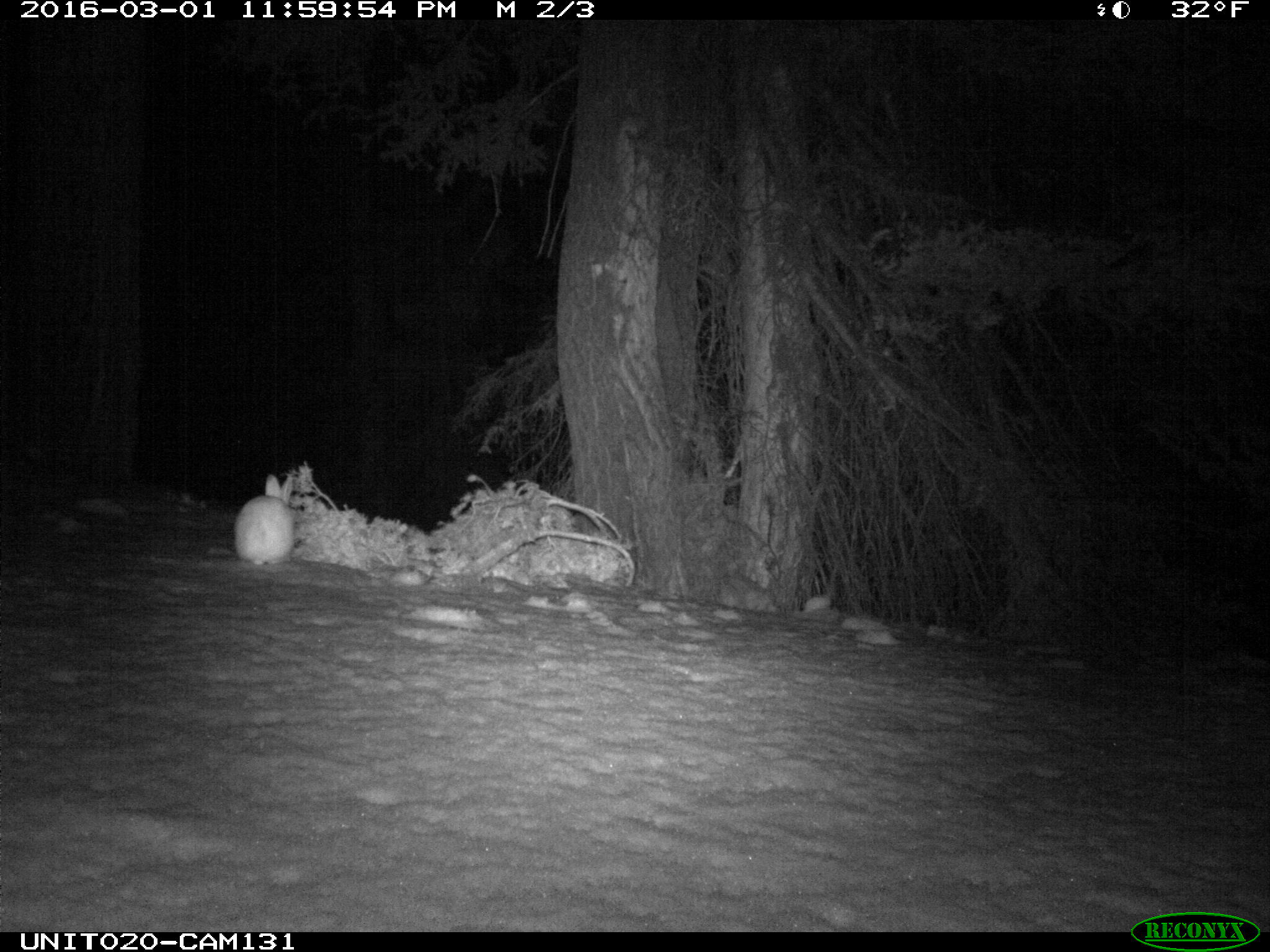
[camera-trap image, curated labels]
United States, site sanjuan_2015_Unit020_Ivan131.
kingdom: Animalia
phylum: Chordata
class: Mammalia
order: Lagomorpha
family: Leporidae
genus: Lepus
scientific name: Lepus americanus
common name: snowshoe hare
Lepus americanus (snowshoe hare).